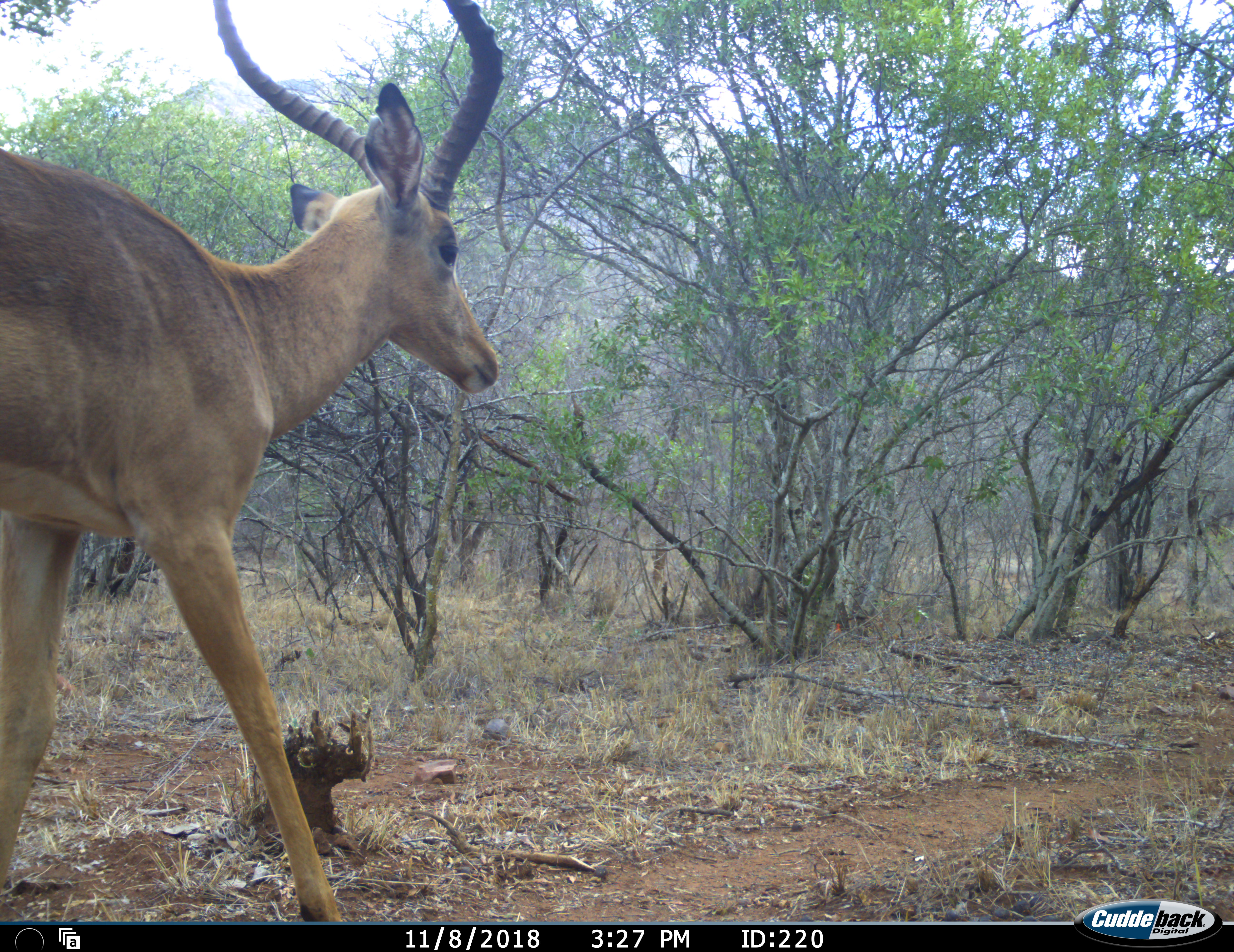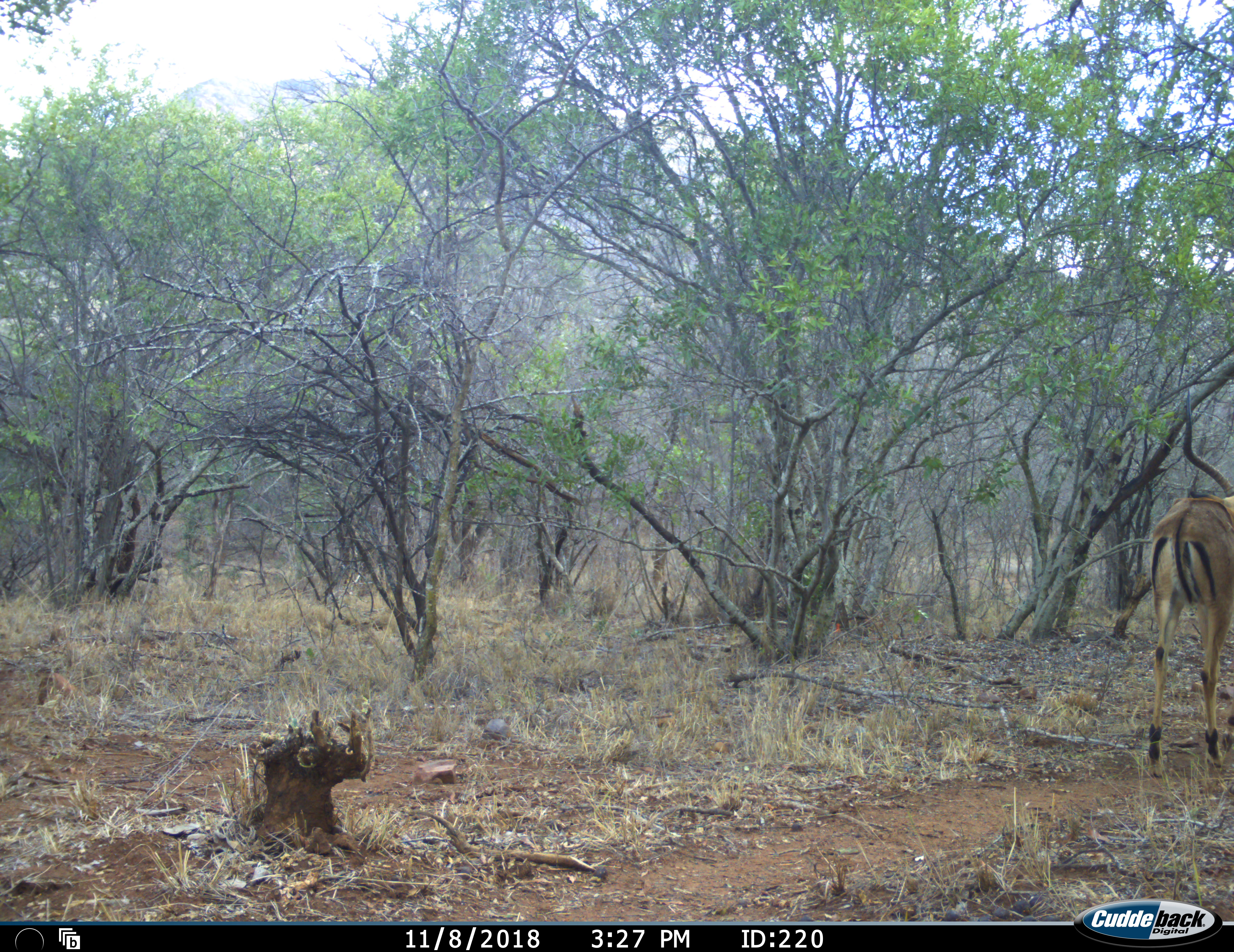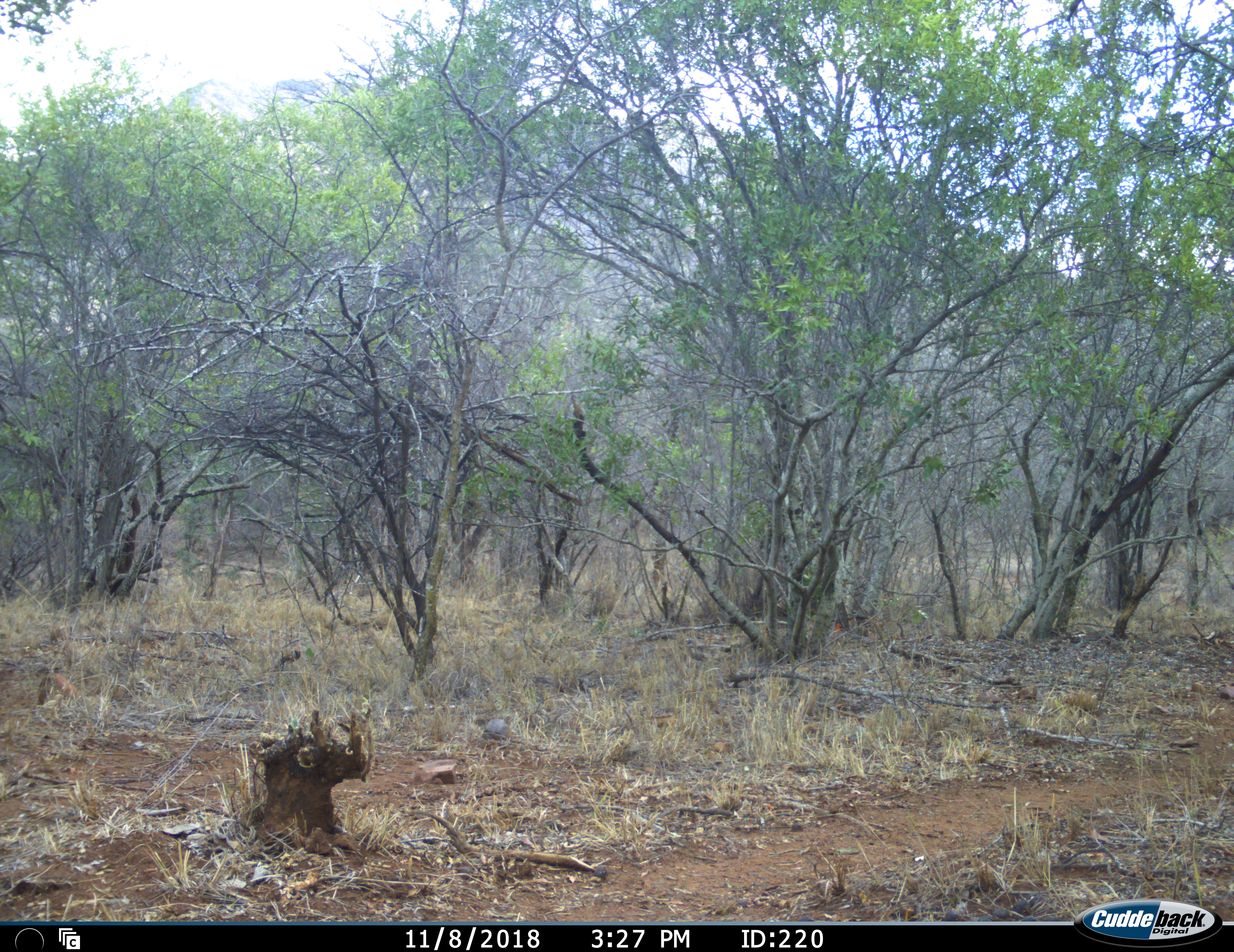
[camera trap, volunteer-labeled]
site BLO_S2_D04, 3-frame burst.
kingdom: Animalia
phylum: Chordata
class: Mammalia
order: Artiodactyla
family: Bovidae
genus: Aepyceros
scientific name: Aepyceros melampus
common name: impala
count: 1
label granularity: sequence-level